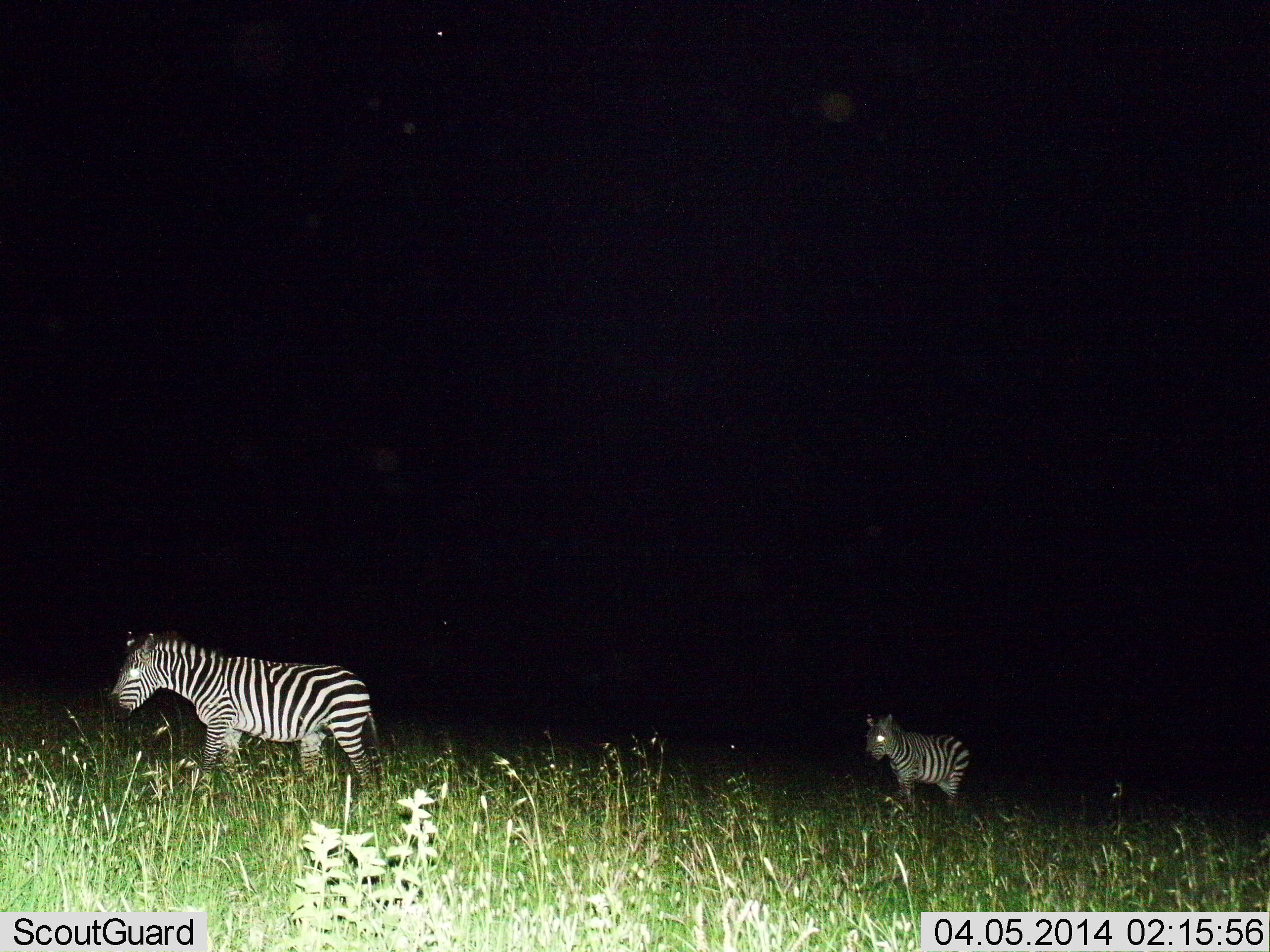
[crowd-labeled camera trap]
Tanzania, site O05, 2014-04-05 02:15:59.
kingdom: Animalia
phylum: Chordata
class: Mammalia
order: Perissodactyla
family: Equidae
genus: Equus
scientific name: Equus quagga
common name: plains zebra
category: zebra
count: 2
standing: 50%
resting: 0%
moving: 50%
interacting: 0%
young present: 0%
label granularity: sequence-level